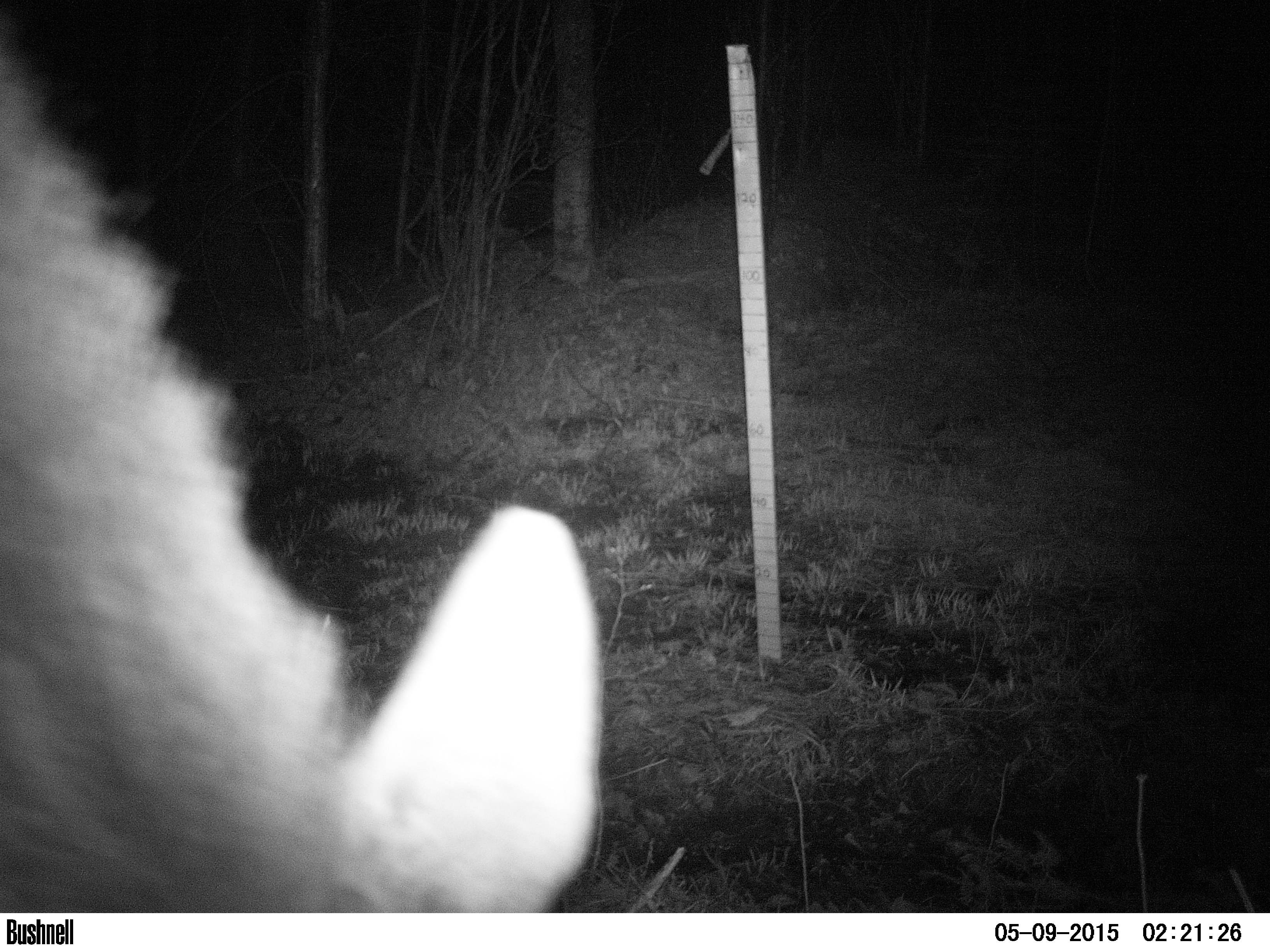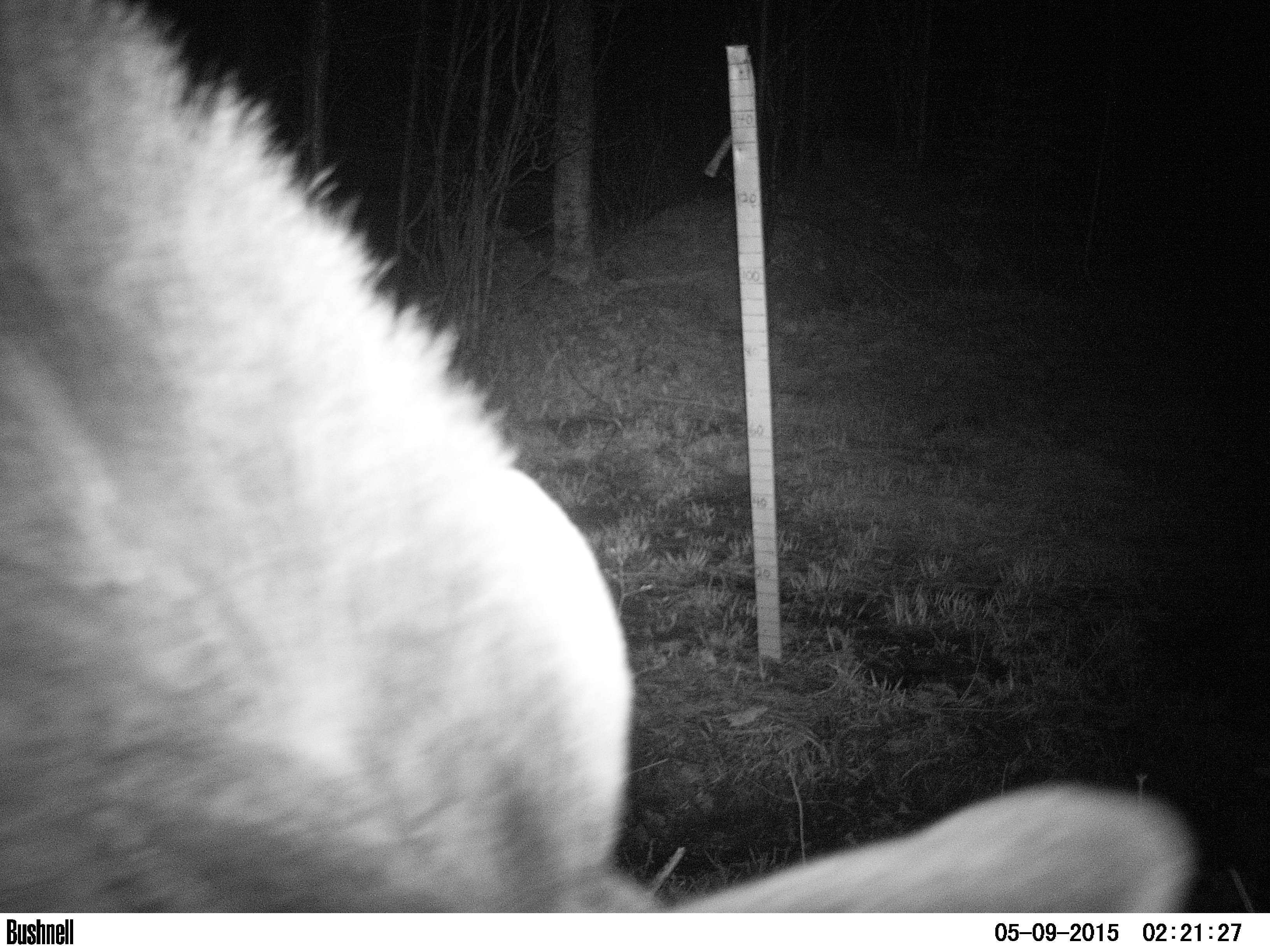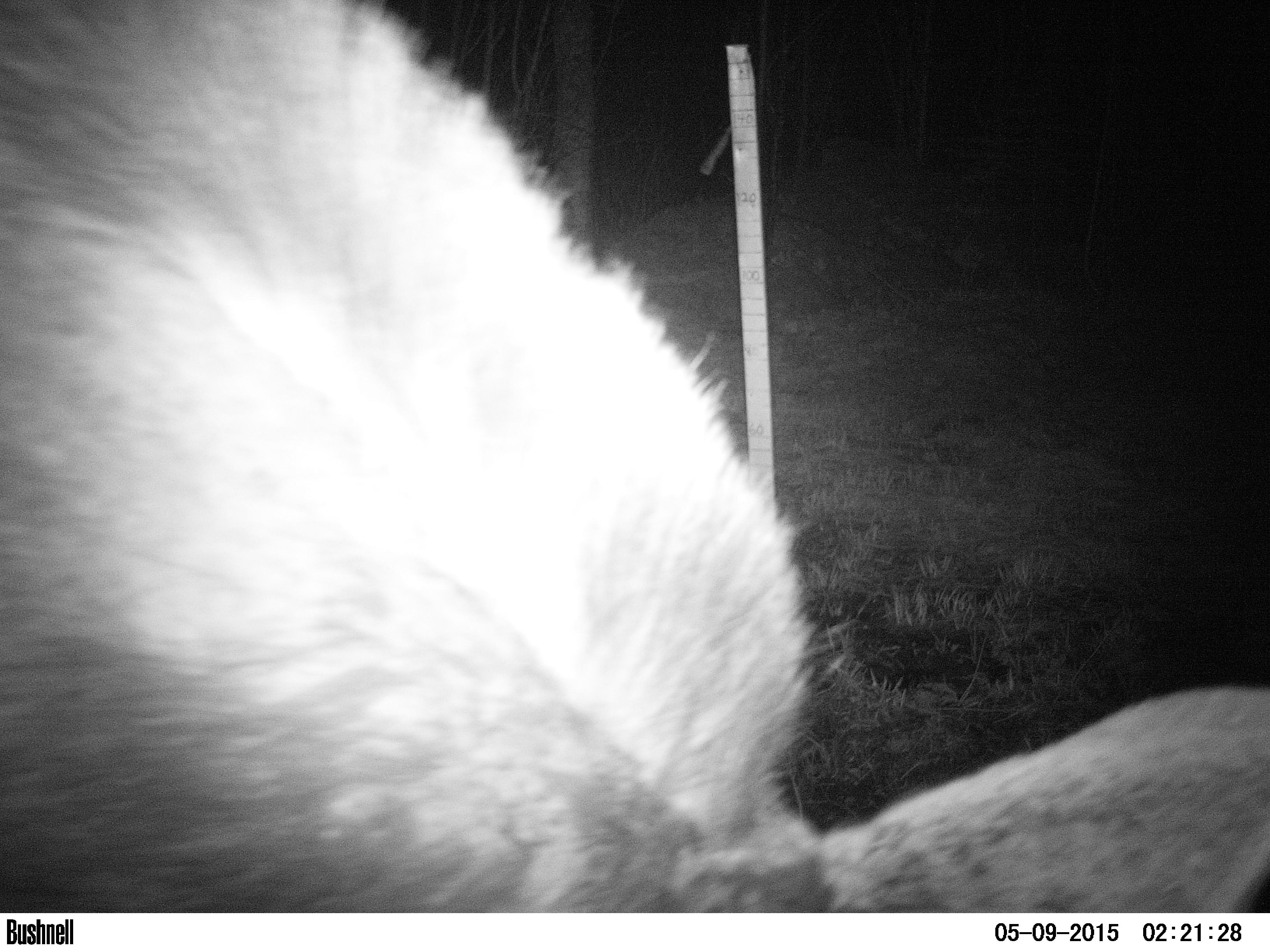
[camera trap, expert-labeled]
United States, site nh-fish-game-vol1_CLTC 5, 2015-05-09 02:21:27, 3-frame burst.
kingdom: Animalia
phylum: Chordata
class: Mammalia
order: Artiodactyla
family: Cervidae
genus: Alces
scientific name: Alces alces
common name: moose